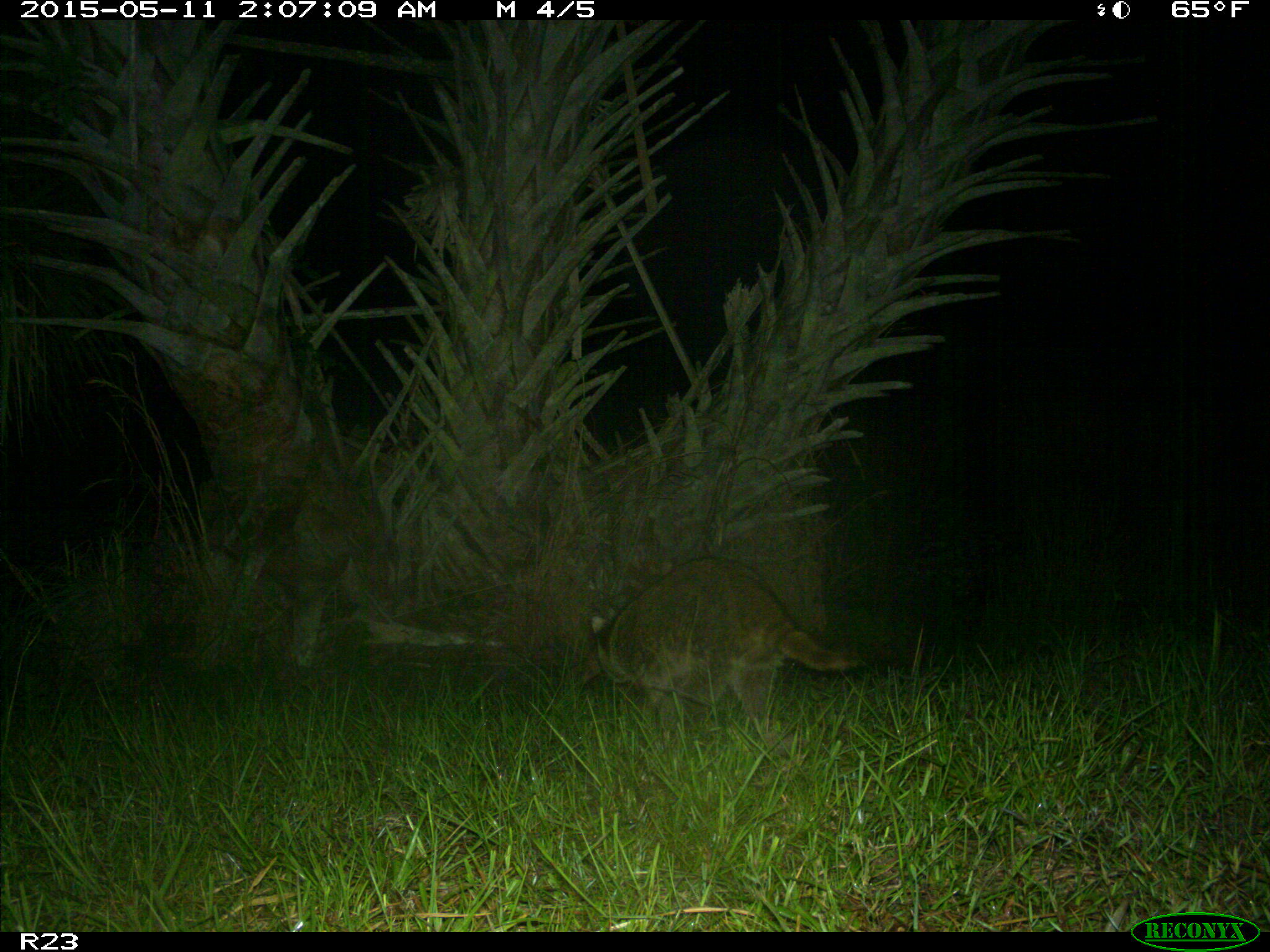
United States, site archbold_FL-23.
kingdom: Animalia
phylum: Chordata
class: Mammalia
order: Artiodactyla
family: Bovidae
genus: Bos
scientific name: Bos taurus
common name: domestic cow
Bos taurus (domestic cow).